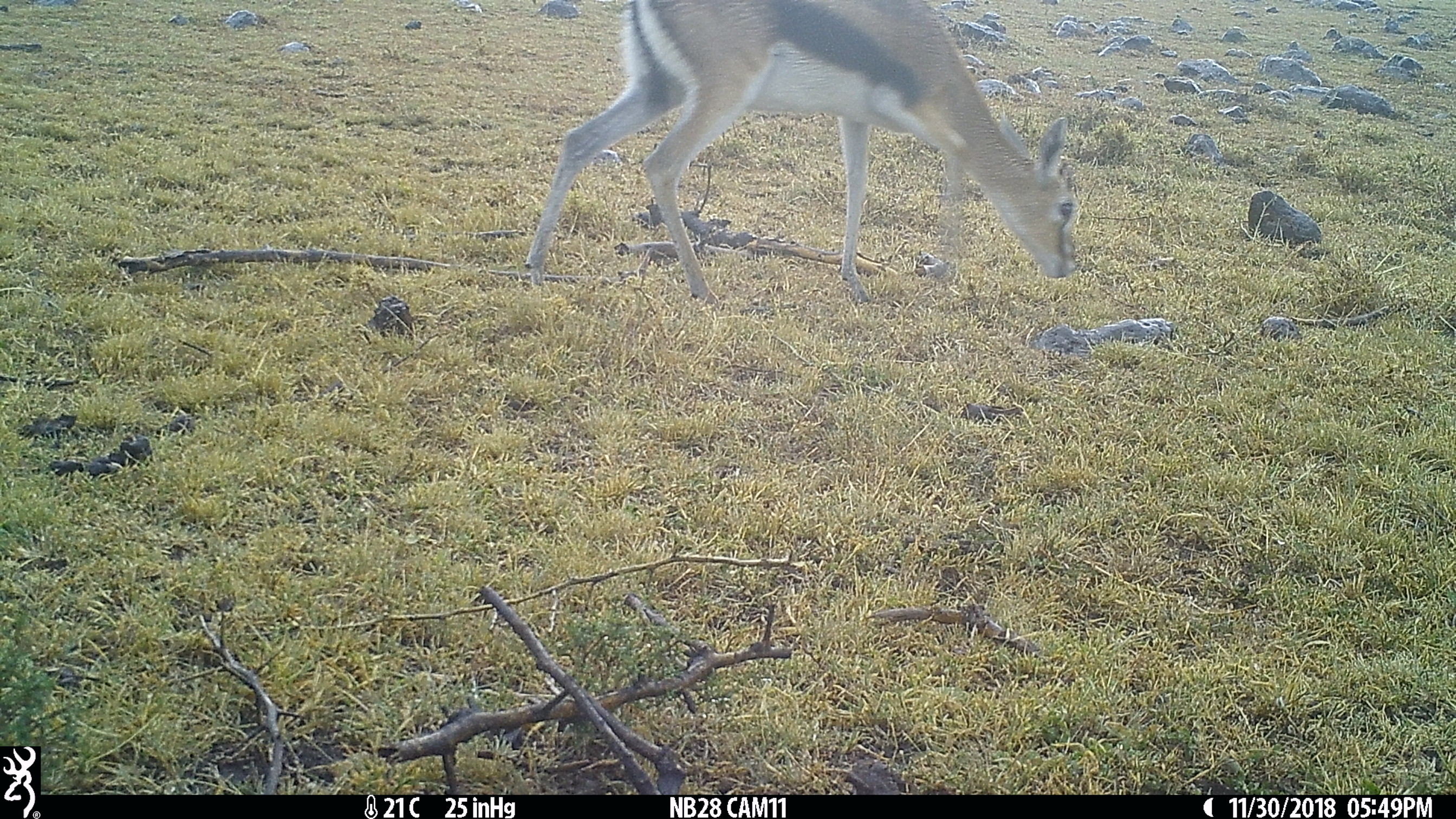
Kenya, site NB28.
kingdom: Animalia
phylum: Chordata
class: Mammalia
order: Artiodactyla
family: Bovidae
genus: Eudorcas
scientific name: Eudorcas thomsonii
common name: thomon's gazelle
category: gazelle thomsons